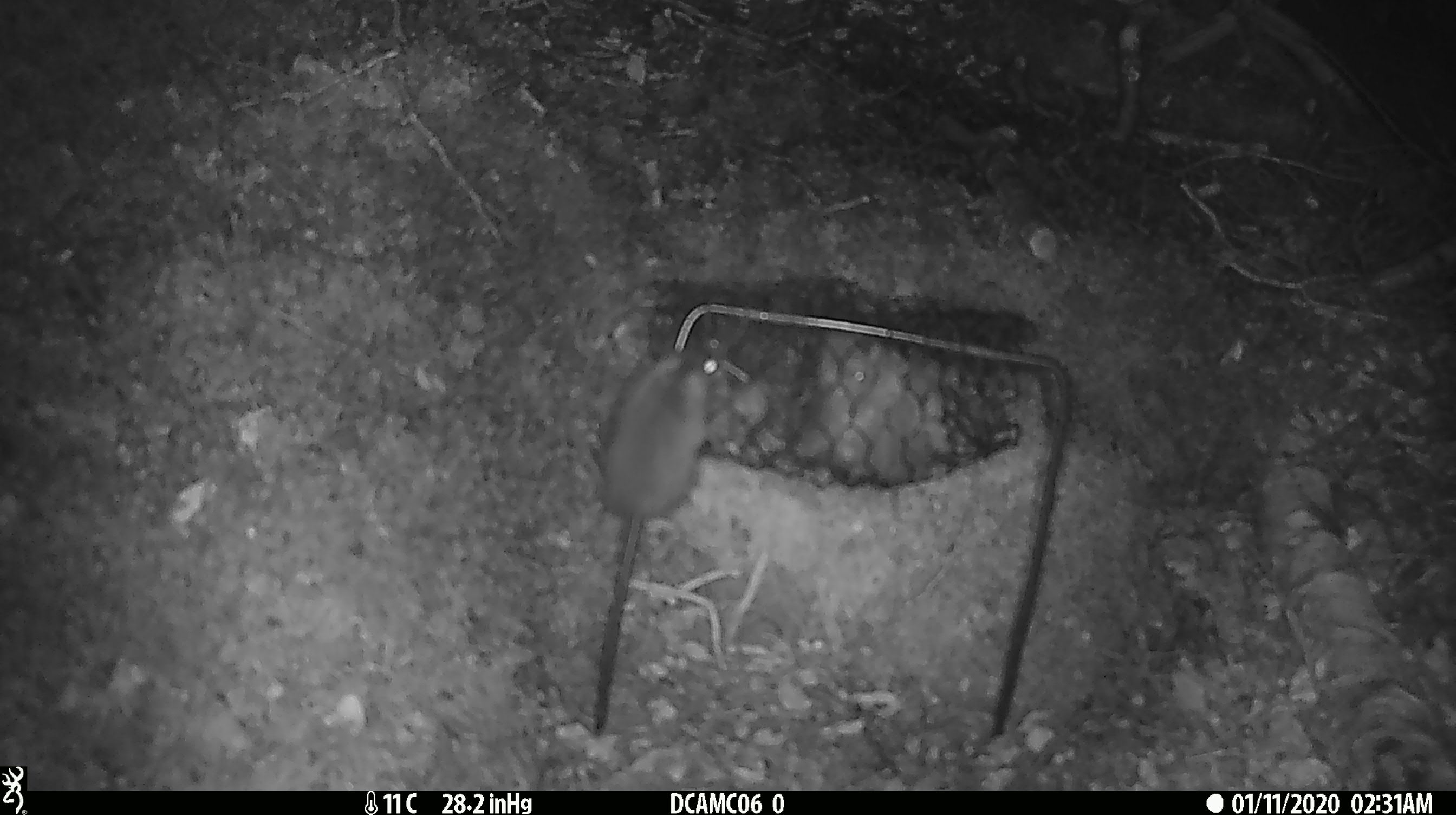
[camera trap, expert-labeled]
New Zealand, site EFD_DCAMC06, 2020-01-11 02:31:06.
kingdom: Animalia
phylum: Chordata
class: Mammalia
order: Rodentia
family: Muridae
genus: Mus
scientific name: Mus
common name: mouse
Mouse (Mus).